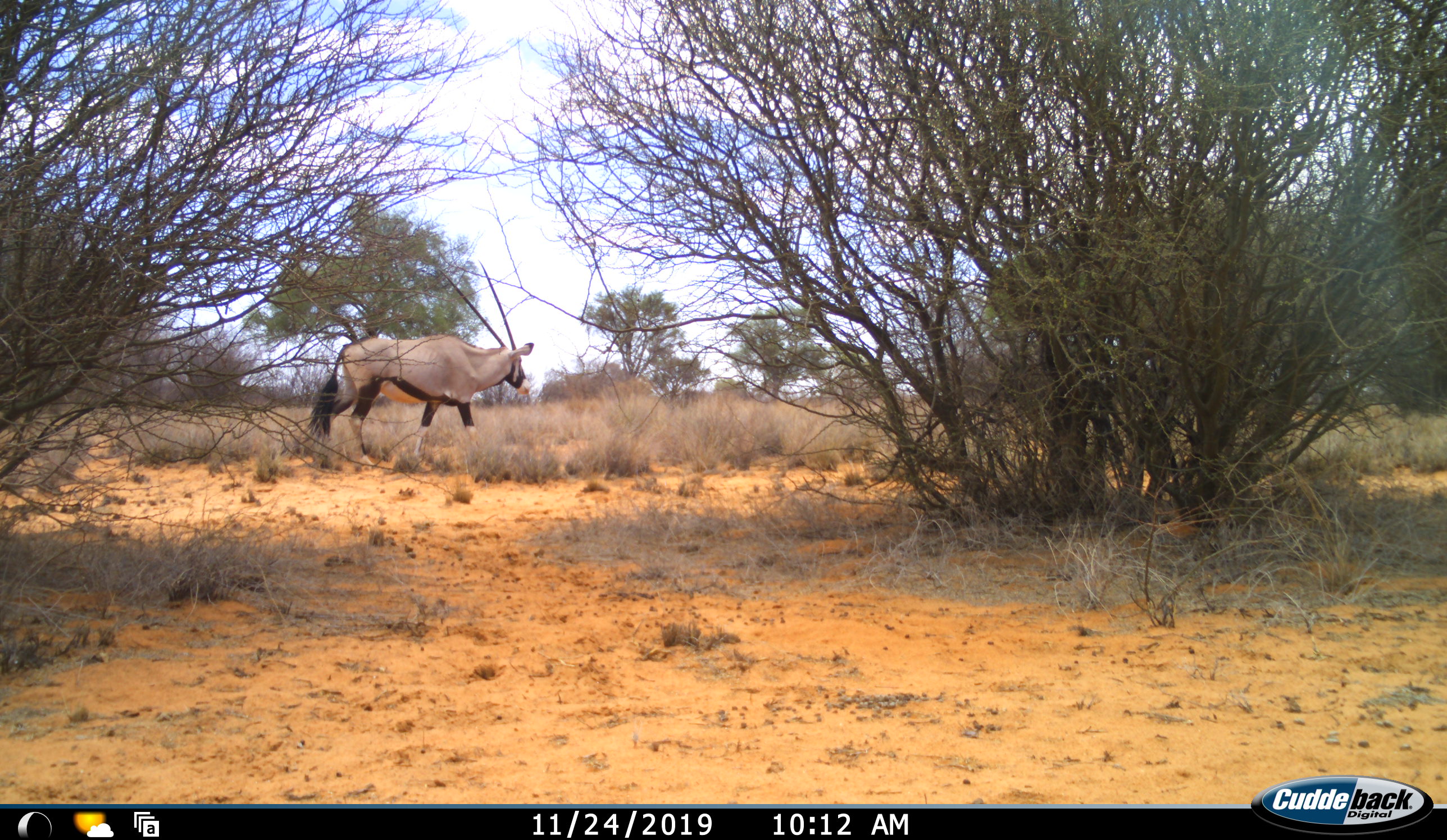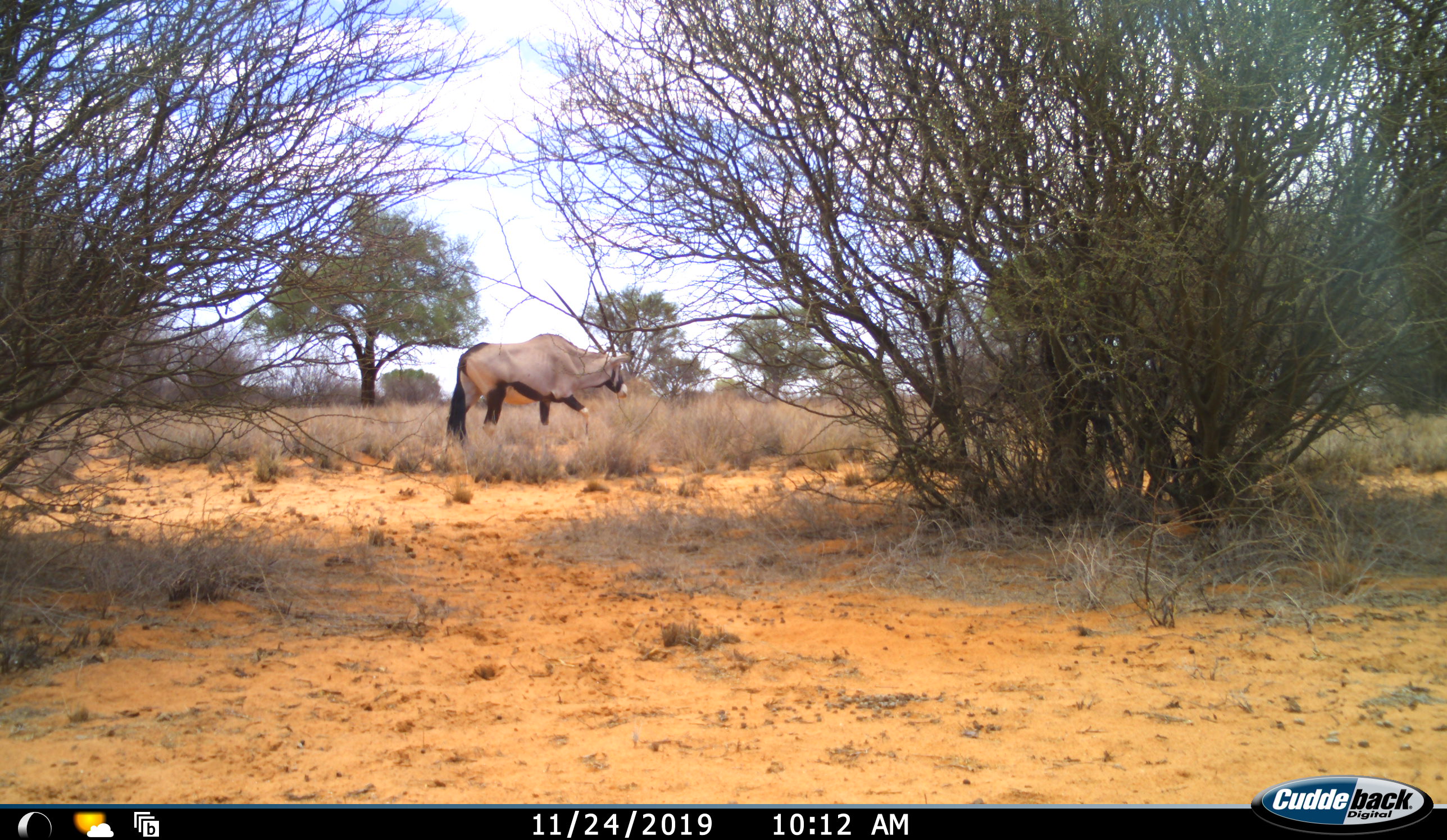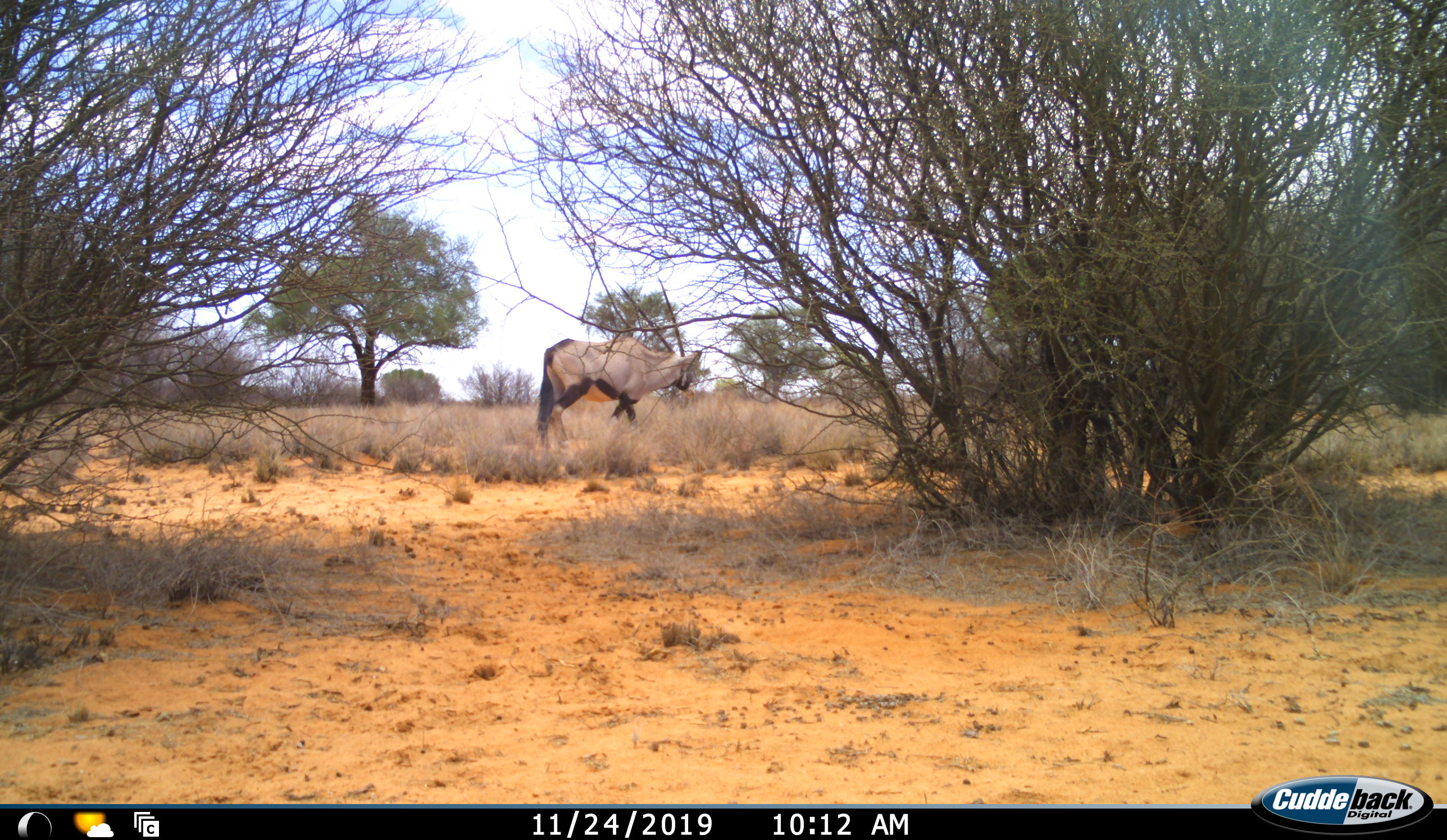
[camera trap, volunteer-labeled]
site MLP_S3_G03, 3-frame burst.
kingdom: Animalia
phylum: Chordata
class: Mammalia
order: Artiodactyla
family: Bovidae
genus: Oryx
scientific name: Oryx gazella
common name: gemsbok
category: oryx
Oryx (gemsbok) (Oryx gazella), count 1. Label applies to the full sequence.